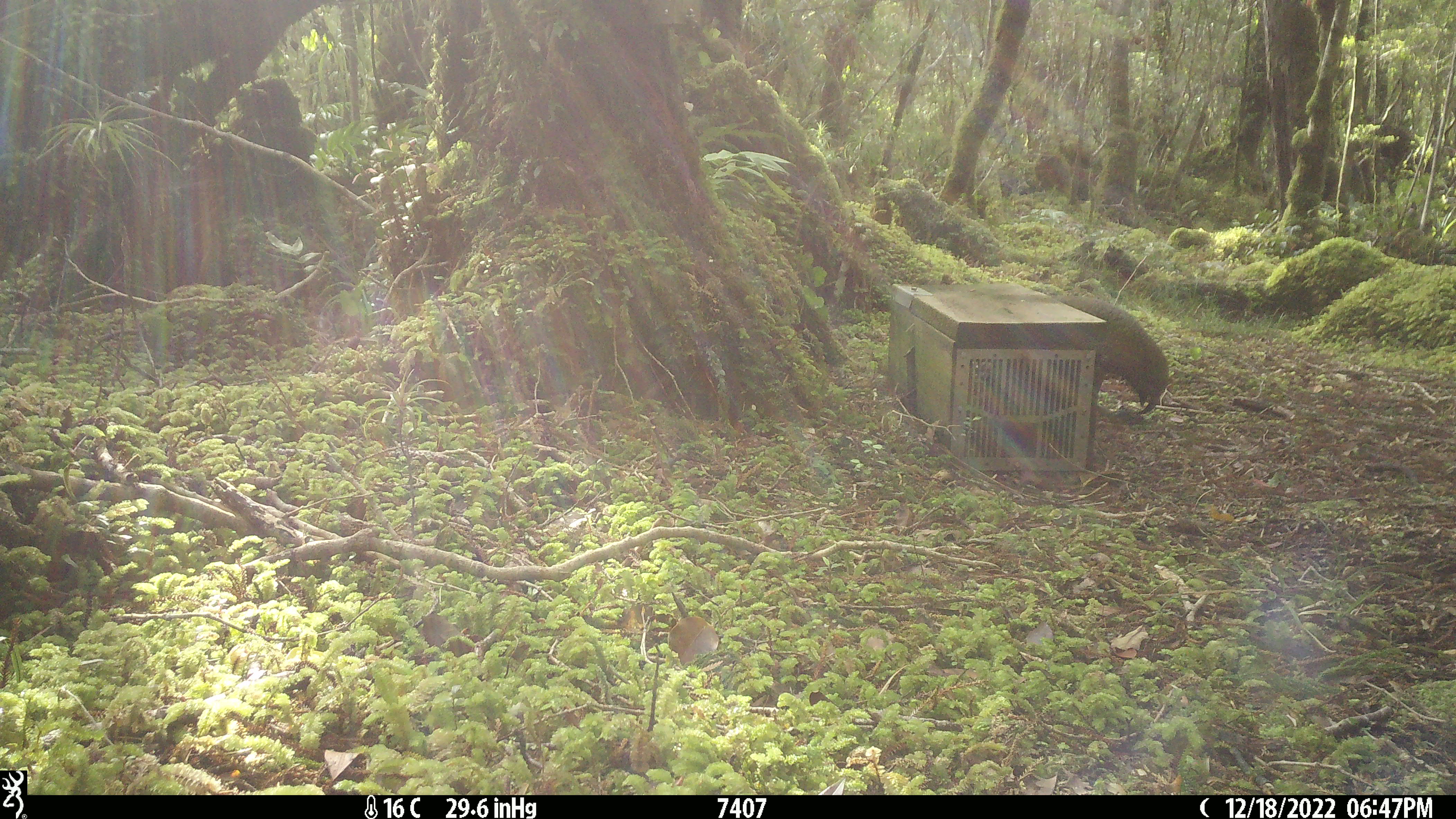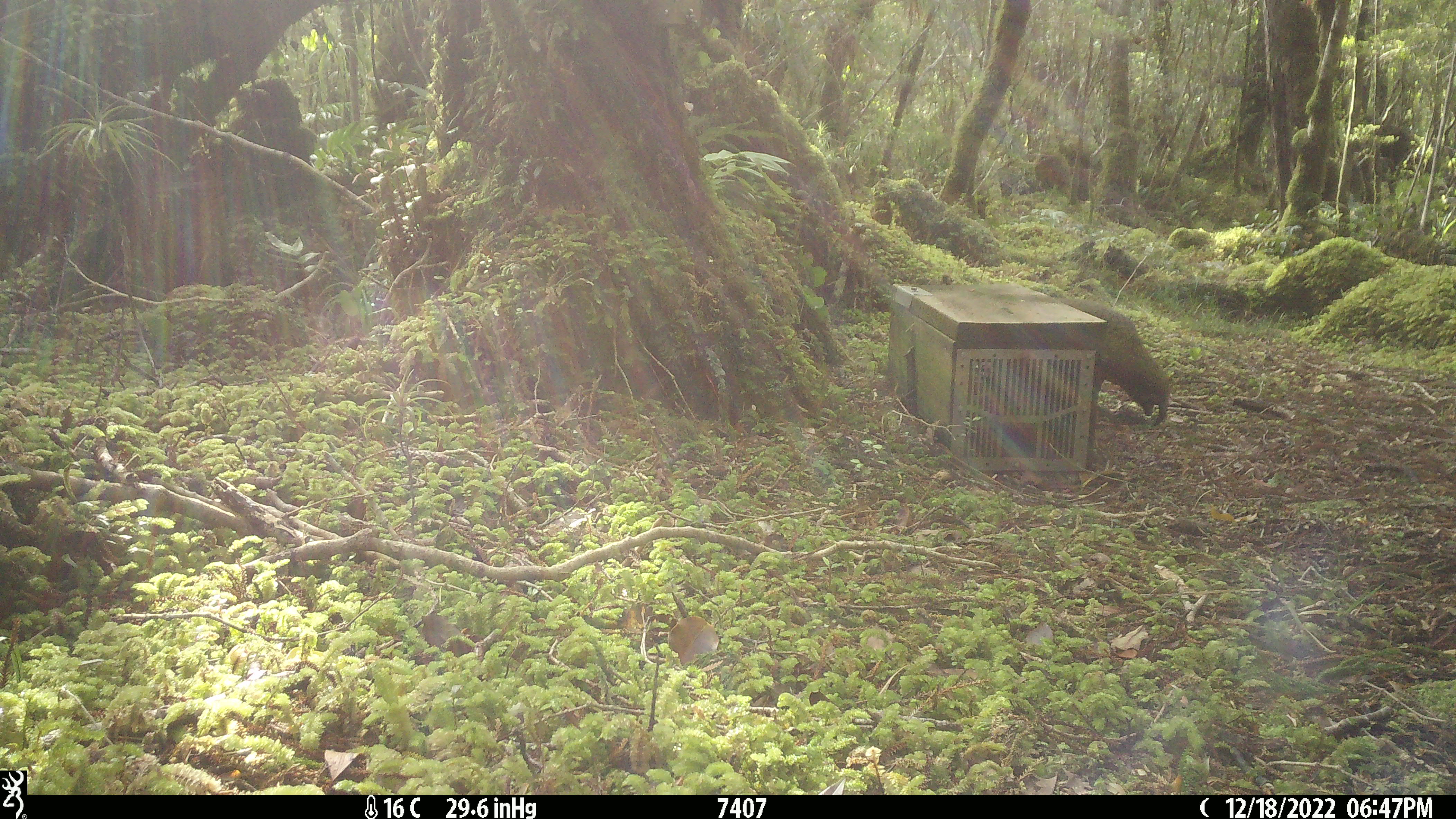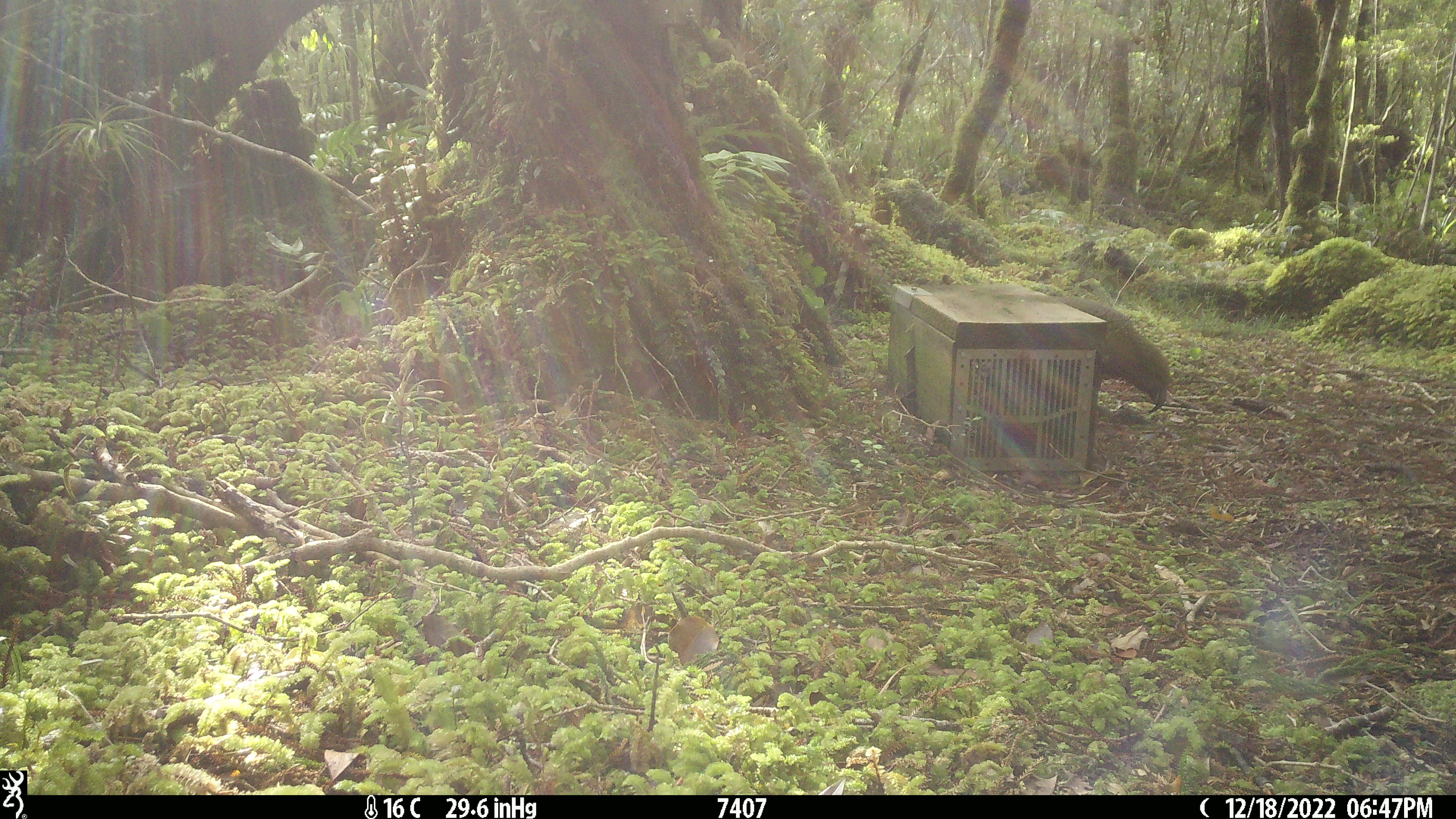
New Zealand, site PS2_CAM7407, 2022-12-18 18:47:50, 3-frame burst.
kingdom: Animalia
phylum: Chordata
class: Aves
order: Psittaciformes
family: Strigopidae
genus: Nestor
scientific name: Nestor notabilis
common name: kea